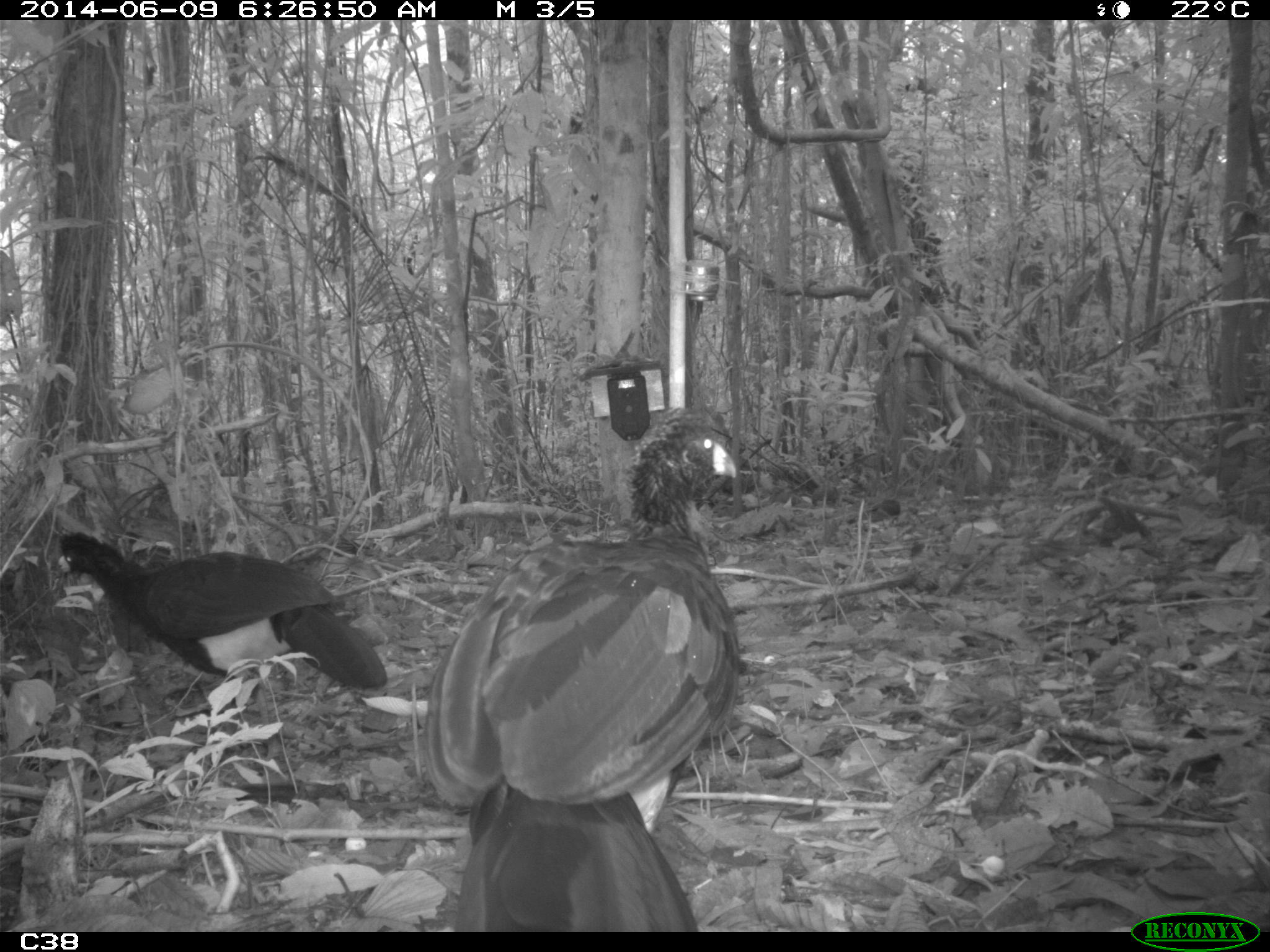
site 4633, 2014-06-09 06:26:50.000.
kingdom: Animalia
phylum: Chordata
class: Aves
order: Galliformes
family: Cracidae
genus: Crax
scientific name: Crax alector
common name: black curassow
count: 2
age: adult